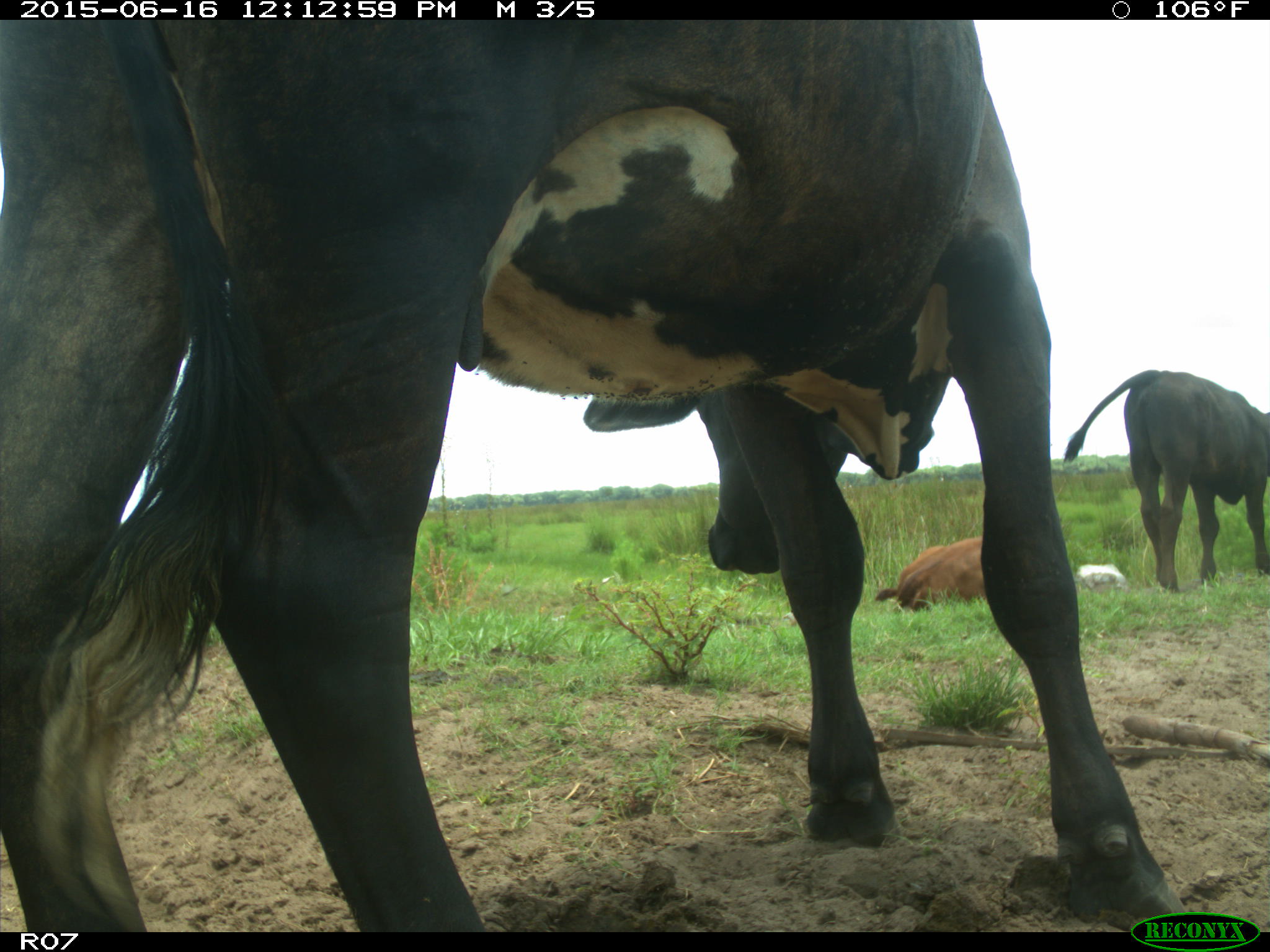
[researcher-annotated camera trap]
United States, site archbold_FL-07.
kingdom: Animalia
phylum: Chordata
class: Mammalia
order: Artiodactyla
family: Bovidae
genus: Bos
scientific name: Bos taurus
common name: domestic cow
Bos taurus (domestic cow).